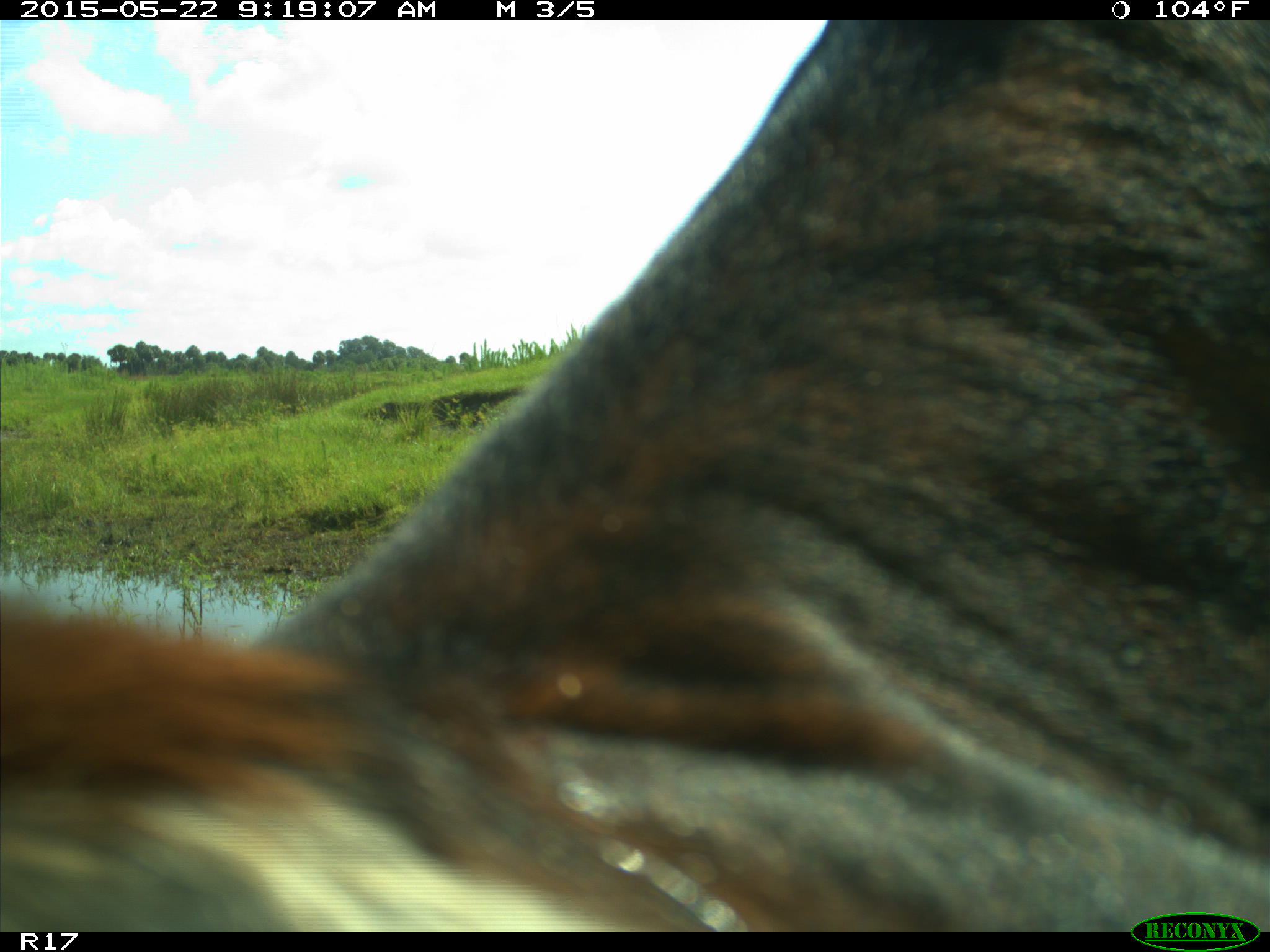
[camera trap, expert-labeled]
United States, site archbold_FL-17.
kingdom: Animalia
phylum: Chordata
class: Mammalia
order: Artiodactyla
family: Bovidae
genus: Bos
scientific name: Bos taurus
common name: domestic cow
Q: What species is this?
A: Bos taurus (domestic cow).